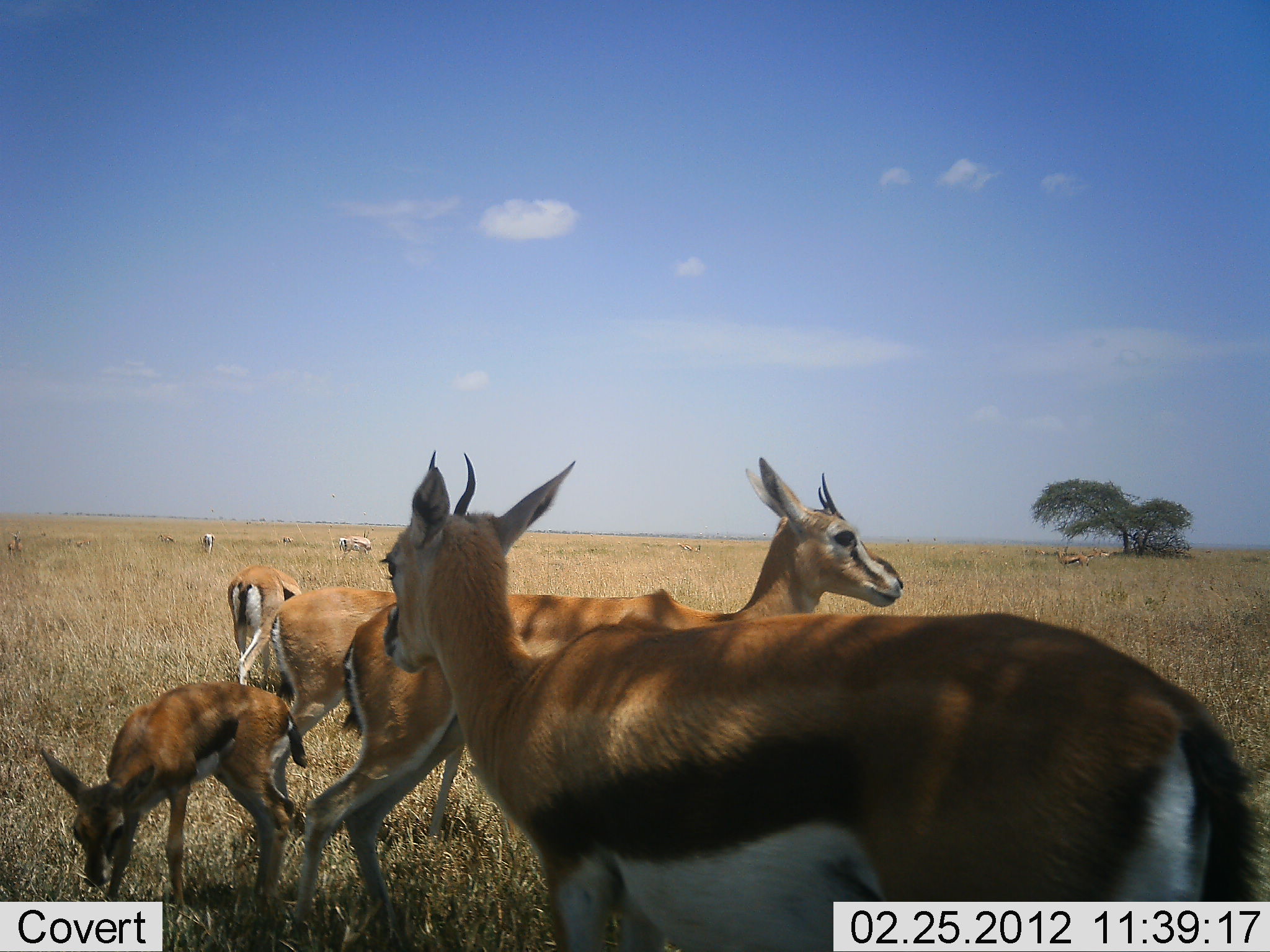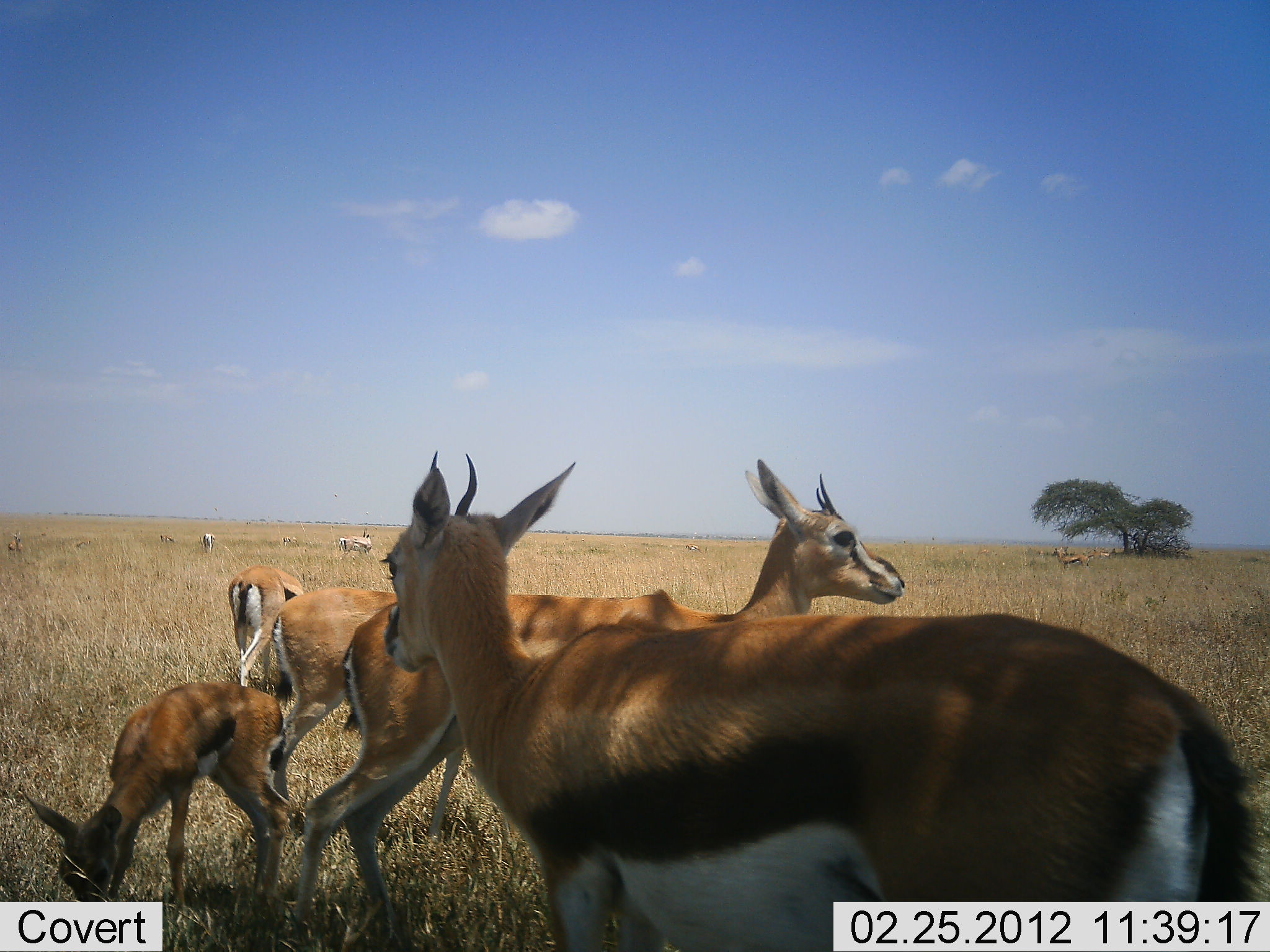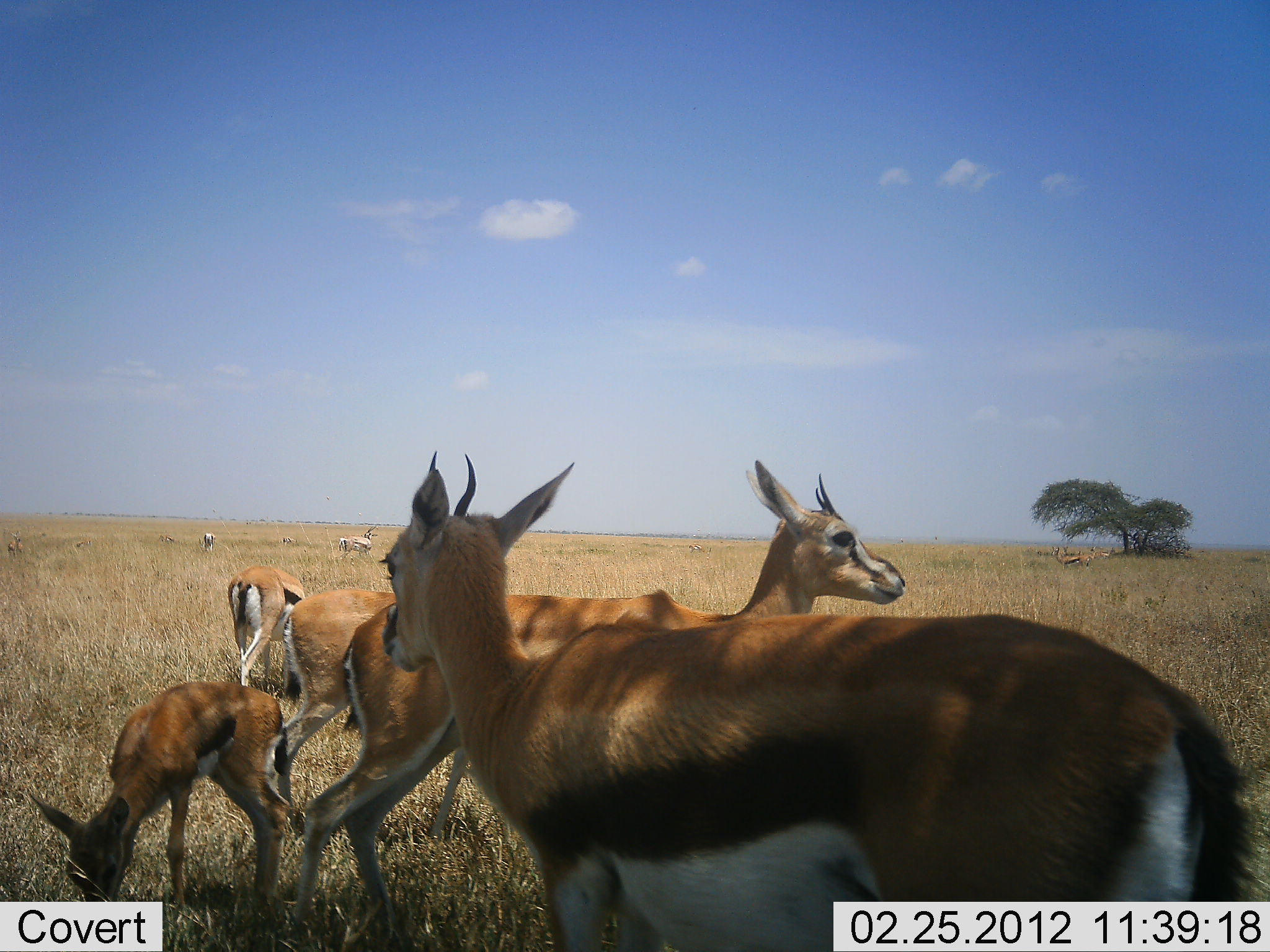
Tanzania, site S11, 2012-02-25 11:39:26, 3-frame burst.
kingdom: Animalia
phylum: Chordata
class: Mammalia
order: Artiodactyla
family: Bovidae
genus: Eudorcas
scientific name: Eudorcas thomsonii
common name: thomson's gazelle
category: gazellethomsons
Gazellethomsons (thomson's gazelle) (Eudorcas thomsonii), count 7. Behavior (volunteer vote fractions): standing 95%, resting 20%, moving 15%, interacting 10%. Young present (vote fraction): 55%. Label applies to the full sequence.